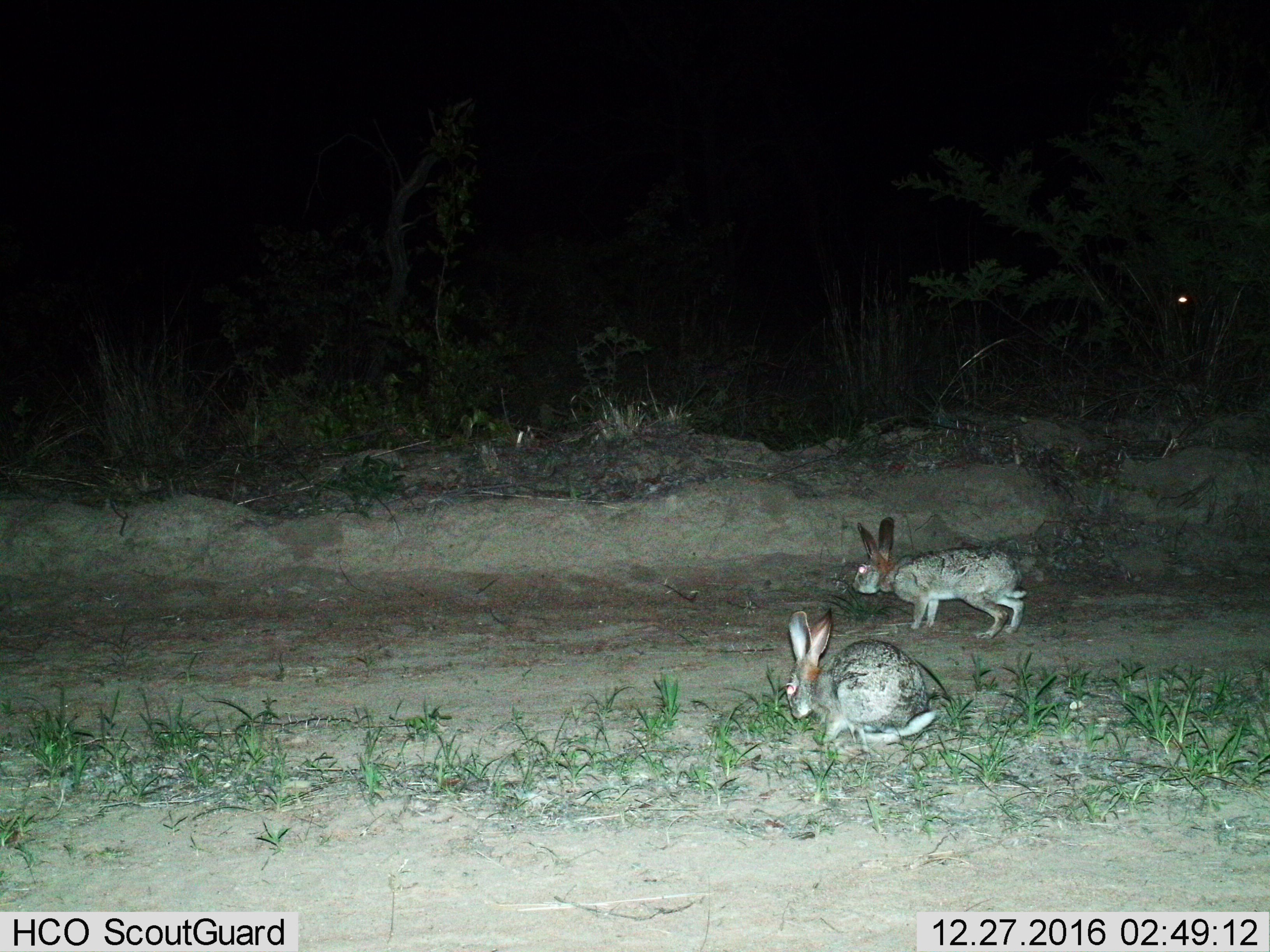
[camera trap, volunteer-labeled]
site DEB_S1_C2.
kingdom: Animalia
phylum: Chordata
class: Mammalia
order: Lagomorpha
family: Leporidae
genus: Lepus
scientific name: Lepus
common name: hare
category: hareunknown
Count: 2.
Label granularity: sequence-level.